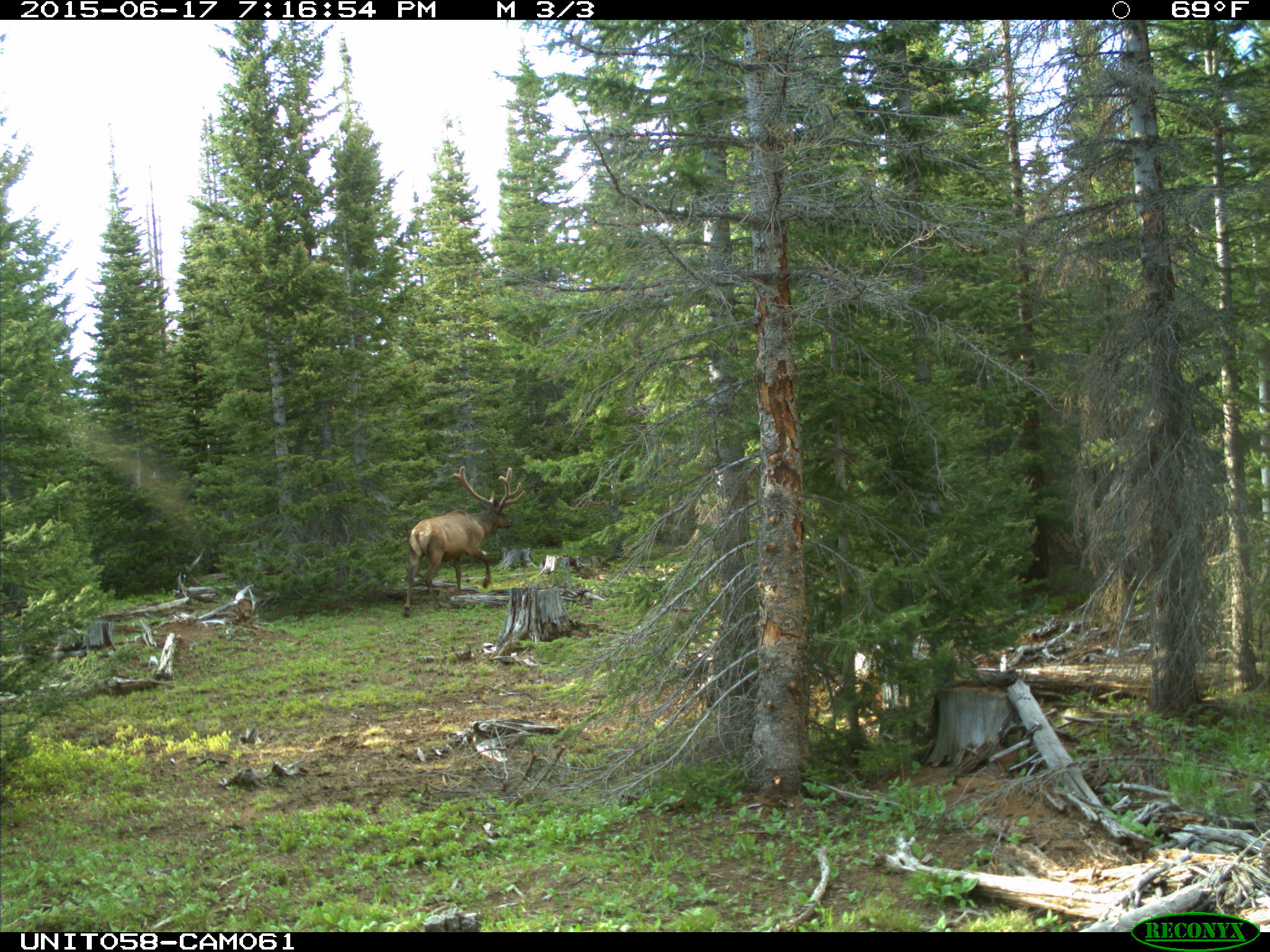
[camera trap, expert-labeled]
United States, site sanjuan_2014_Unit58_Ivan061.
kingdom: Animalia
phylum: Chordata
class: Mammalia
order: Artiodactyla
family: Cervidae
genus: Cervus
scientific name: Cervus elaphus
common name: red deer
Cervus elaphus (red deer).